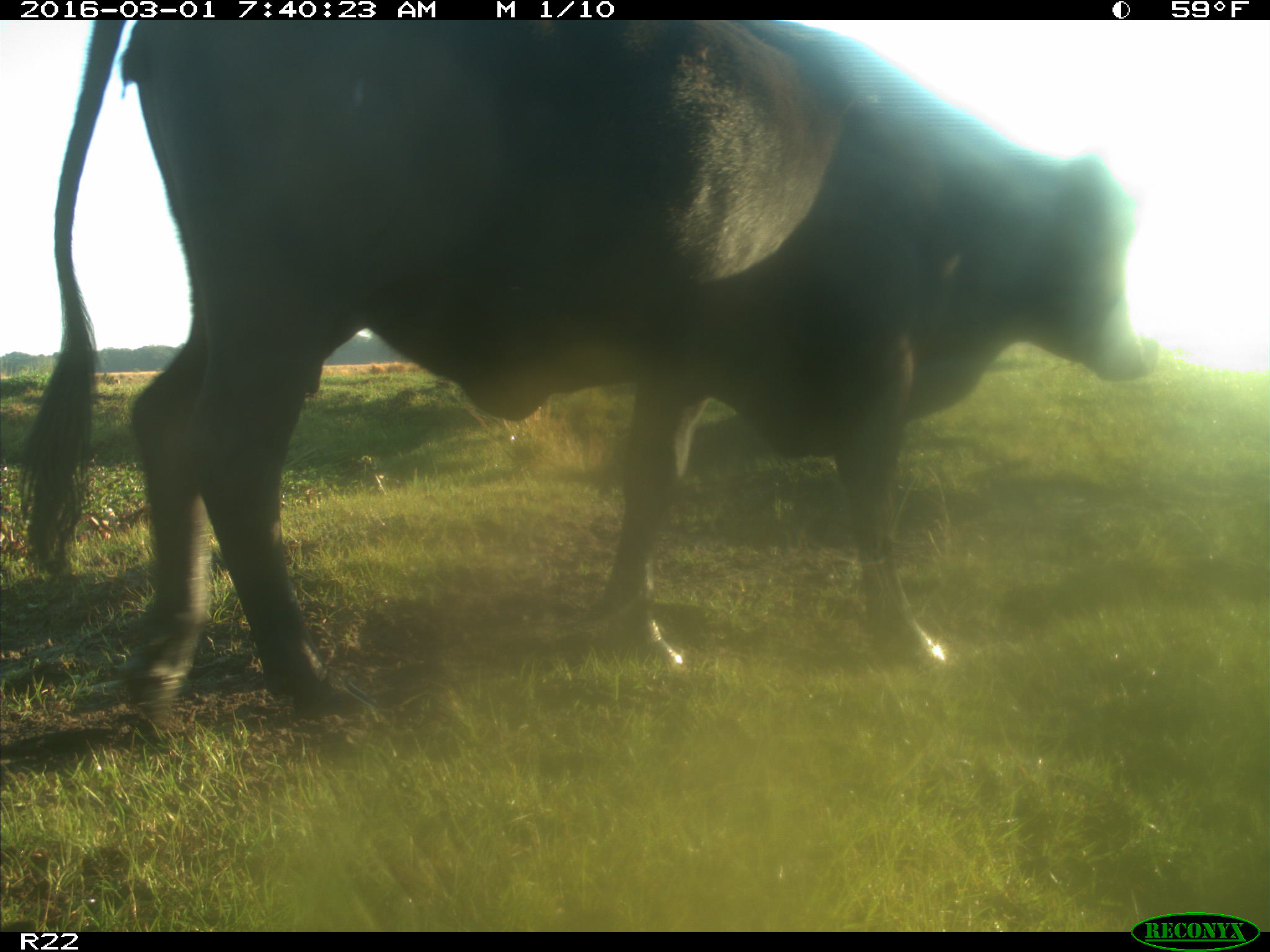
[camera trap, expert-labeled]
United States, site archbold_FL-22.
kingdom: Animalia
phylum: Chordata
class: Mammalia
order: Artiodactyla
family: Bovidae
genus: Bos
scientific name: Bos taurus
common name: domestic cow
Bos taurus (domestic cow).